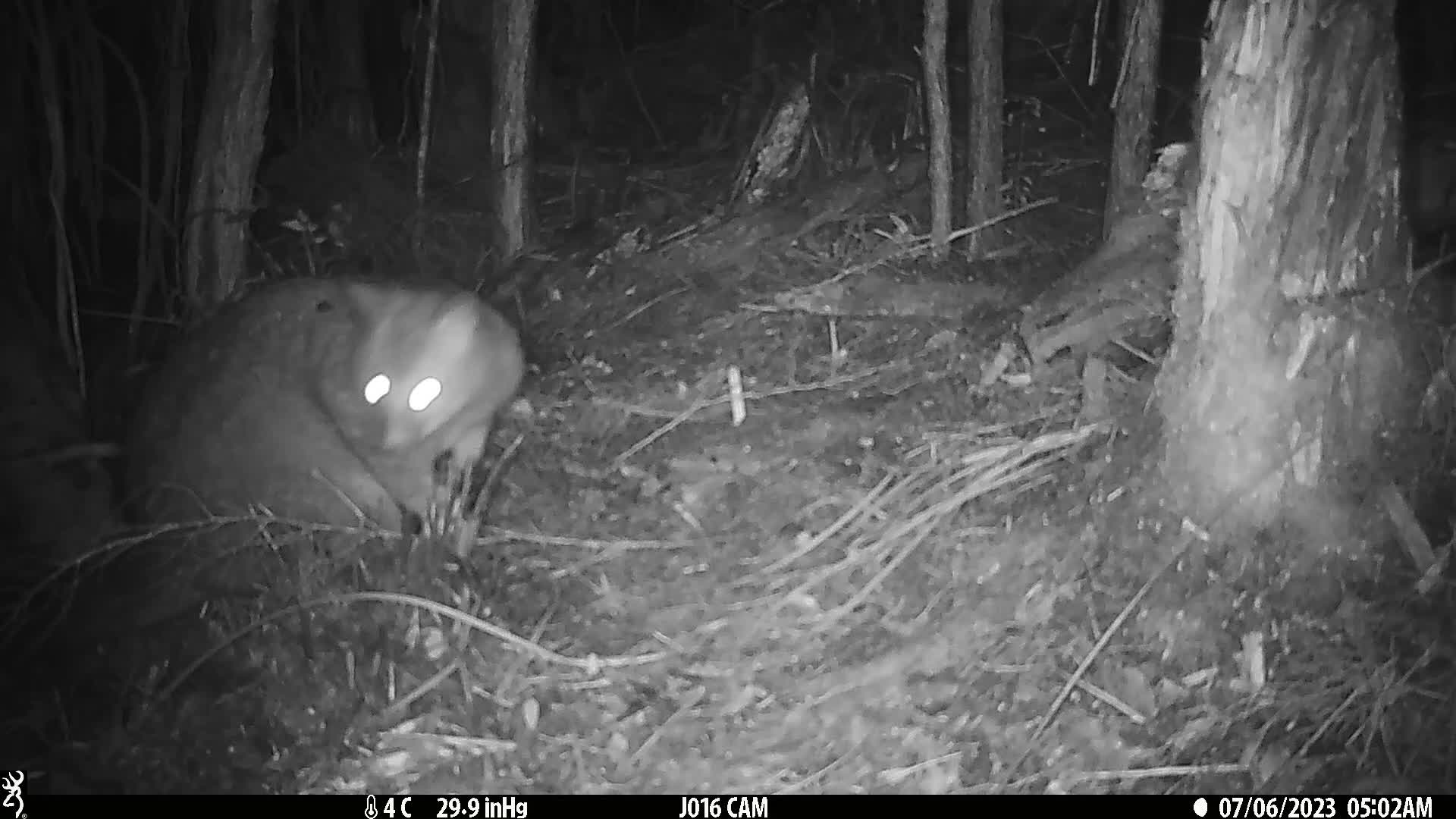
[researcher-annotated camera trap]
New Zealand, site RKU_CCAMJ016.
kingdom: Animalia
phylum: Chordata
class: Mammalia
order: Diprotodontia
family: Phalangeridae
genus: Trichosurus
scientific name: Trichosurus vulpecula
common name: common brushtail possum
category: possum